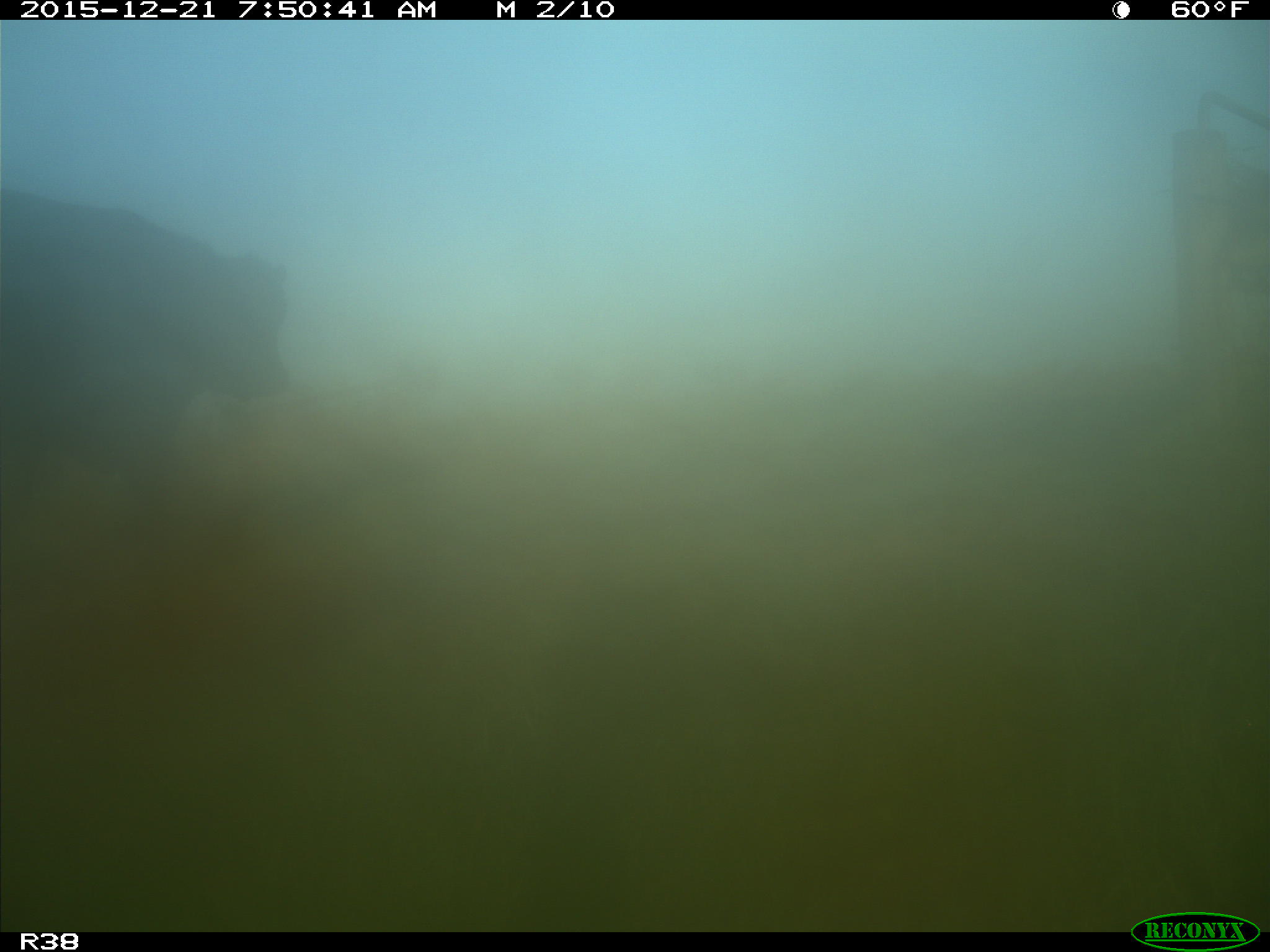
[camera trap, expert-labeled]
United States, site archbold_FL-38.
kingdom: Animalia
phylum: Chordata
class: Mammalia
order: Artiodactyla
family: Bovidae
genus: Bos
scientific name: Bos taurus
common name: domestic cow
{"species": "Bos taurus (domestic cow)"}